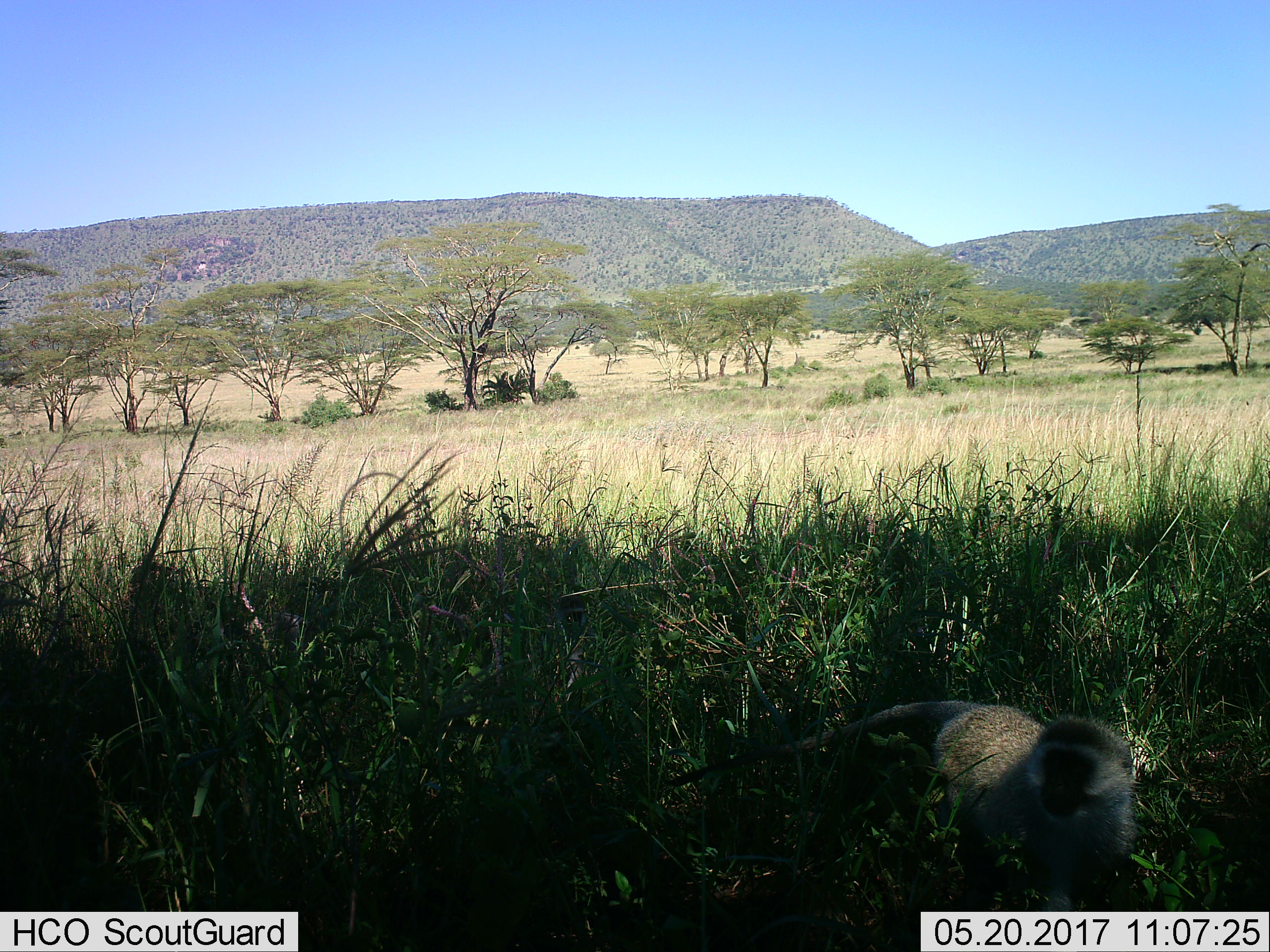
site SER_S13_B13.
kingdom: Animalia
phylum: Chordata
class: Mammalia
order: Primates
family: Cercopithecidae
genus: Chlorocebus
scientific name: Chlorocebus pygerythrus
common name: vervet monkey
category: monkeyvervet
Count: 1.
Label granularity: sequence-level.